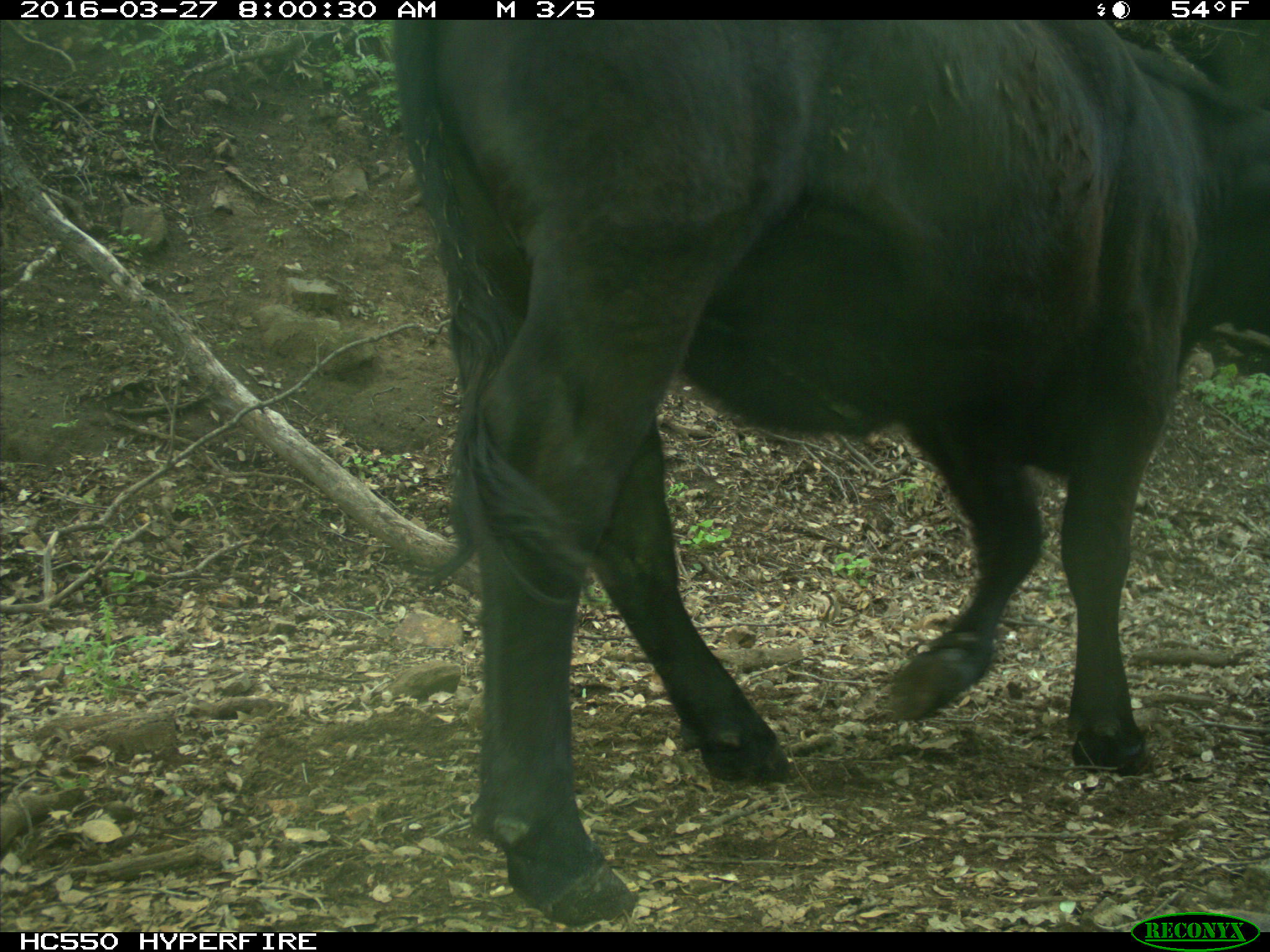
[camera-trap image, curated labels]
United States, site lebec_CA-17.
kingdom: Animalia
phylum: Chordata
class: Mammalia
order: Artiodactyla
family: Bovidae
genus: Bos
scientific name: Bos taurus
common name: domestic cow